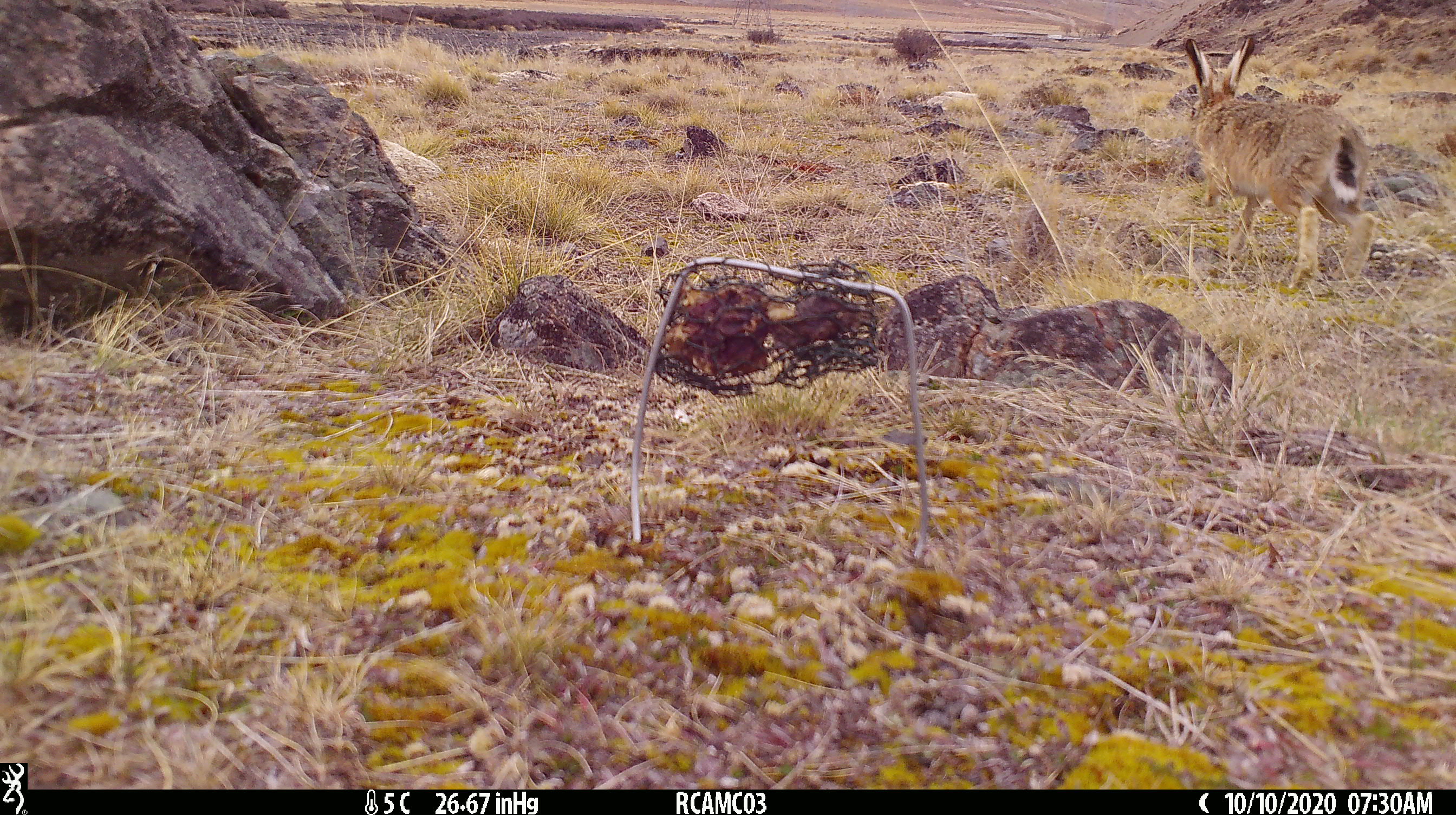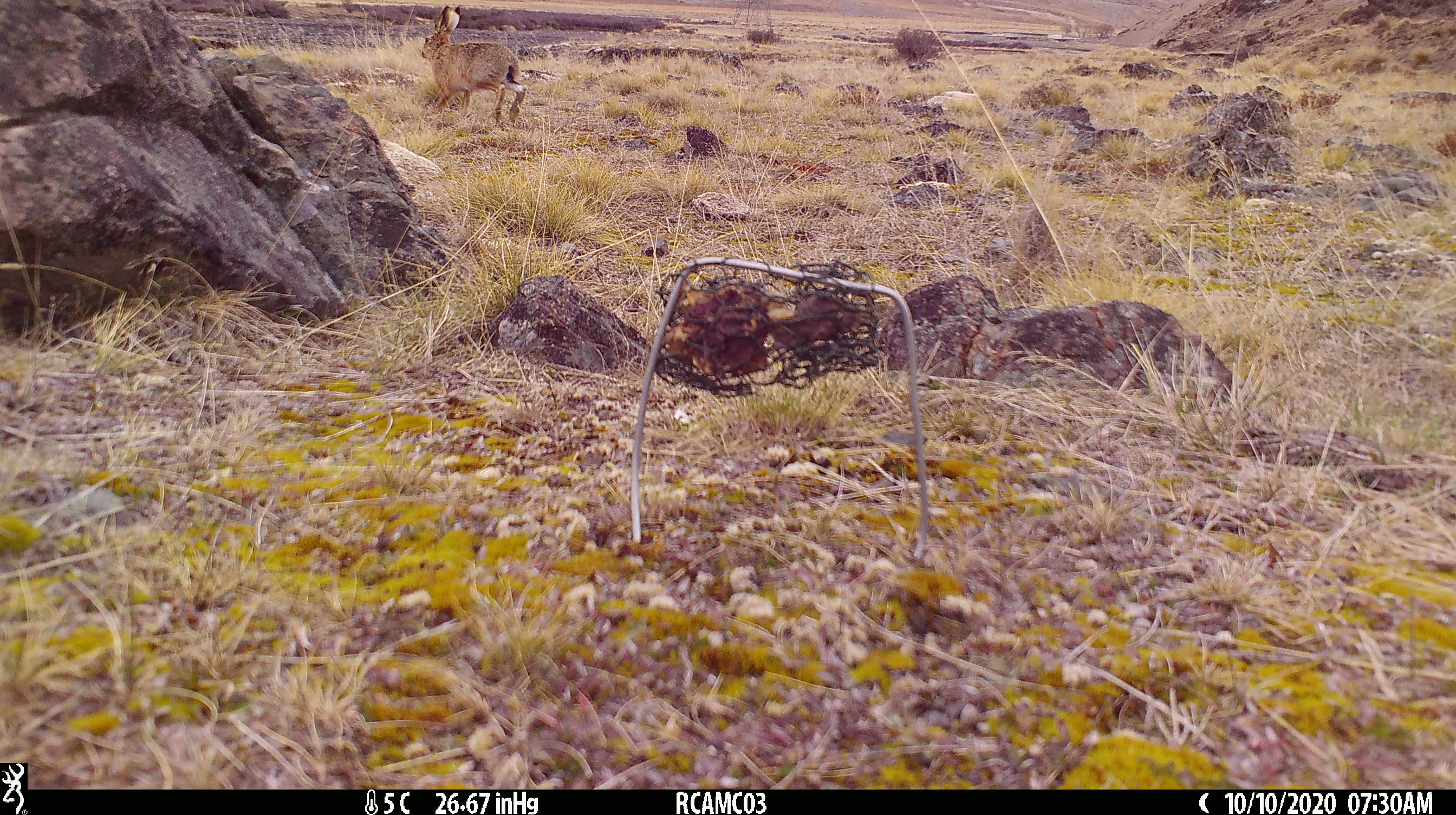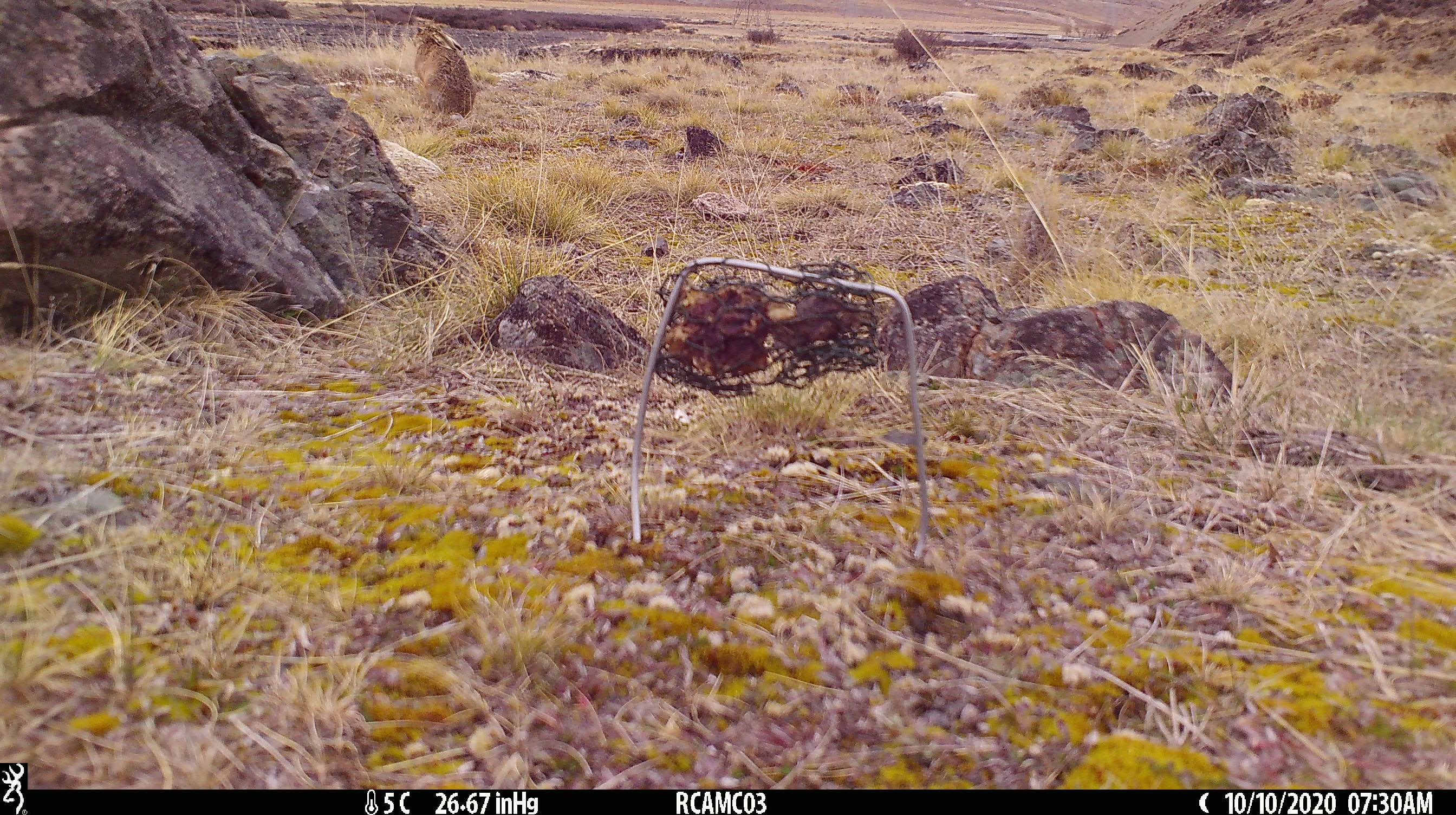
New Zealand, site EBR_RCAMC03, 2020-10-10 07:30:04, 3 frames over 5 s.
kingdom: Animalia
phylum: Chordata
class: Mammalia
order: Lagomorpha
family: Leporidae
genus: Lepus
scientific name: Lepus europaeus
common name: brown hare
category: hare